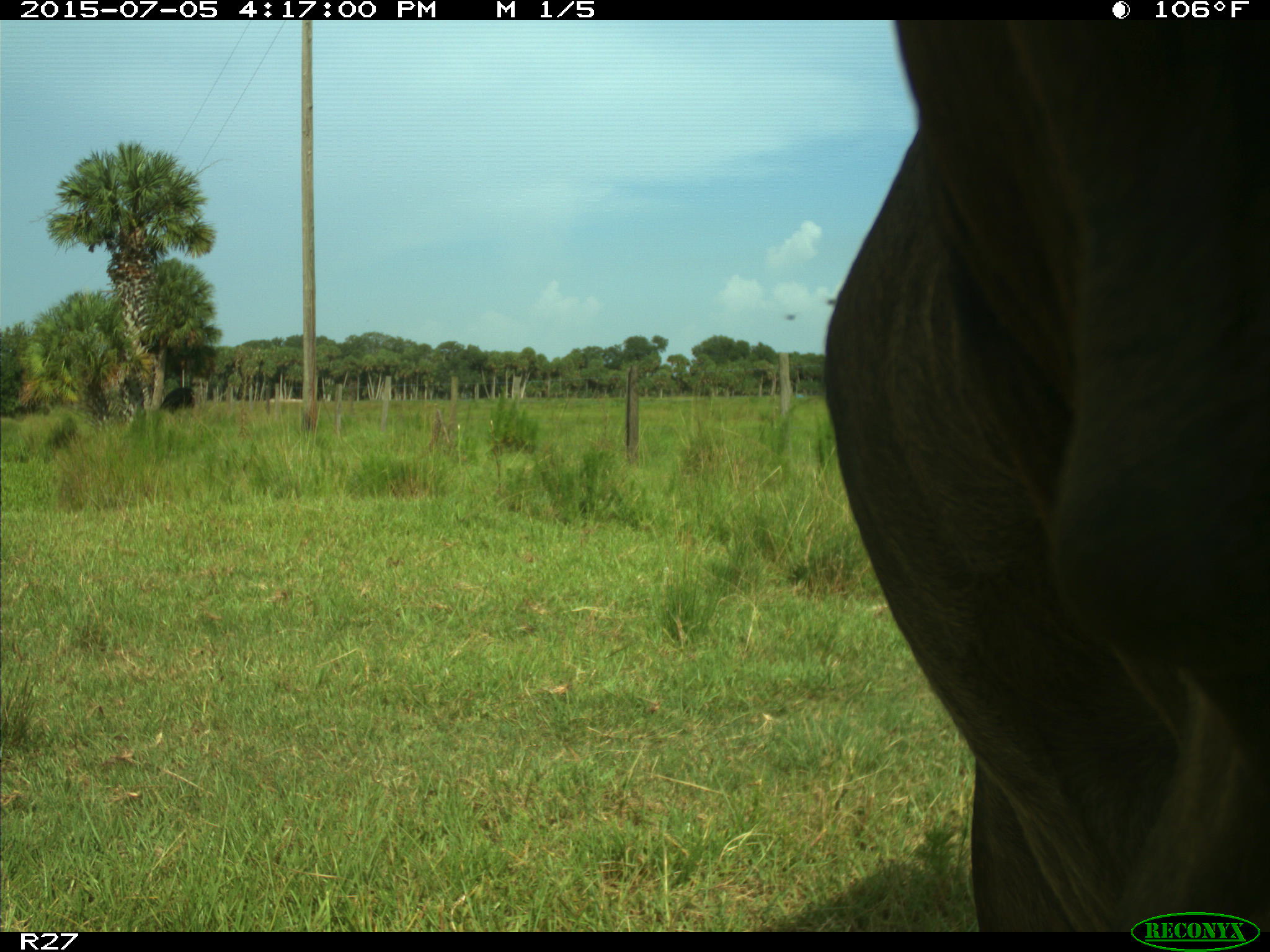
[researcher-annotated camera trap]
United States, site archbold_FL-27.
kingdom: Animalia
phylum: Chordata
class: Mammalia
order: Artiodactyla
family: Bovidae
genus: Bos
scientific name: Bos taurus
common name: domestic cow